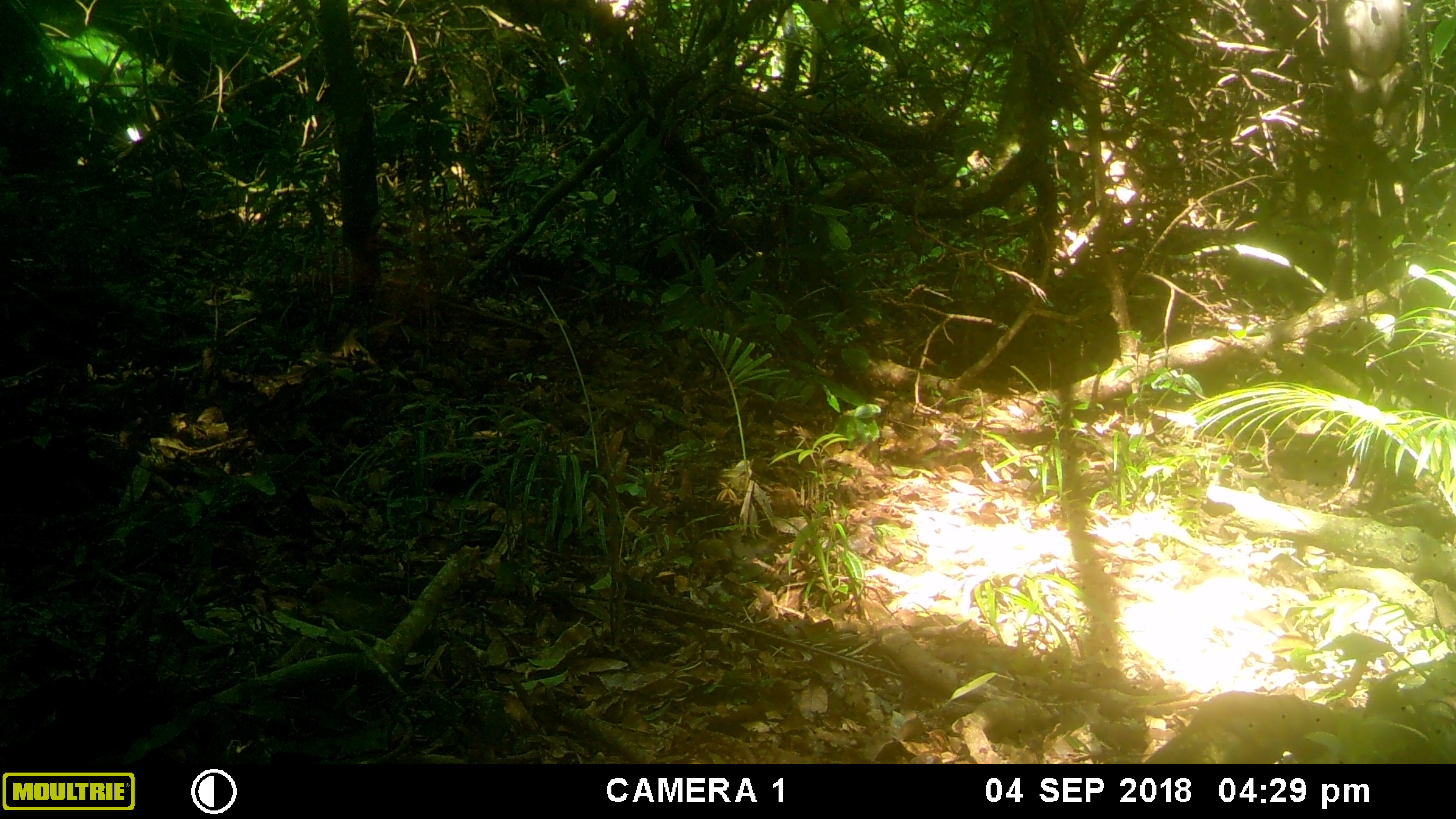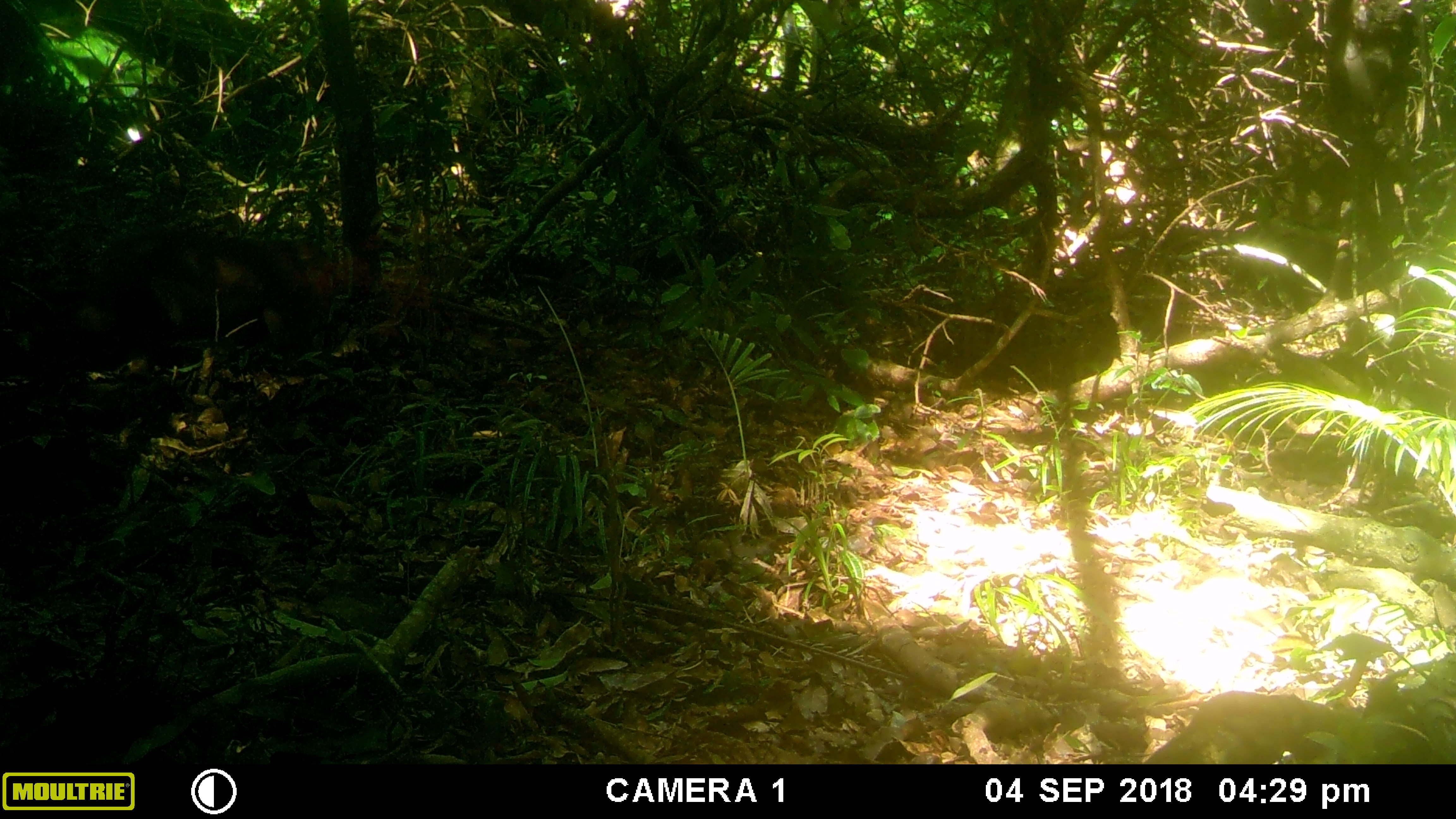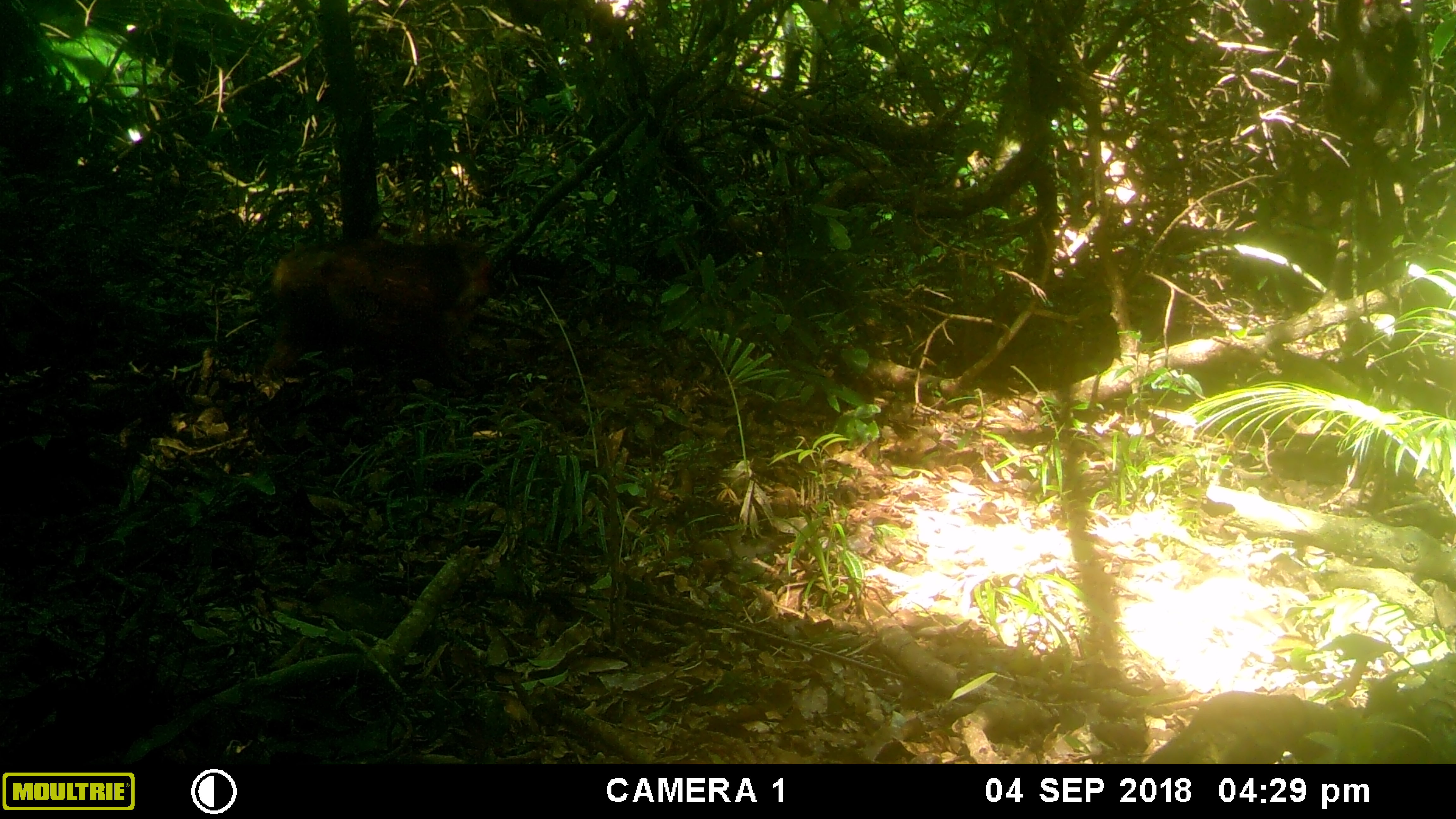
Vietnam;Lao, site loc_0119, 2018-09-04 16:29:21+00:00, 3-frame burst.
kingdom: Animalia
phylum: Chordata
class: Mammalia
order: Primates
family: Cercopithecidae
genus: Macaca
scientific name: Macaca arctoides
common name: stump-tailed macaque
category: stump tailed macaque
Stump tailed macaque (stump-tailed macaque) (Macaca arctoides). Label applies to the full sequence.